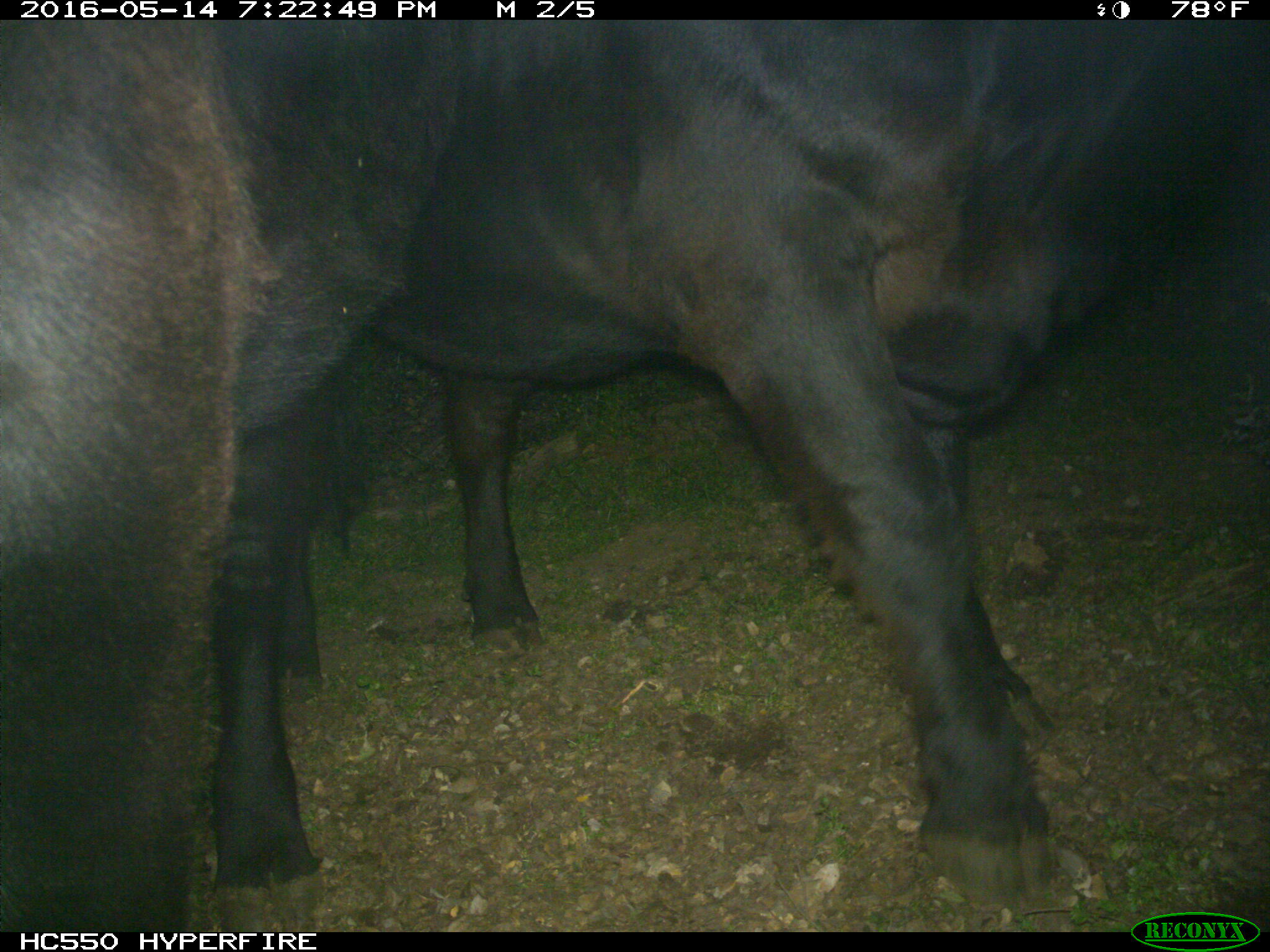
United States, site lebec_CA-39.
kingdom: Animalia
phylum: Chordata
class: Mammalia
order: Artiodactyla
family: Bovidae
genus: Bos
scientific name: Bos taurus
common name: domestic cow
Bos taurus (domestic cow).